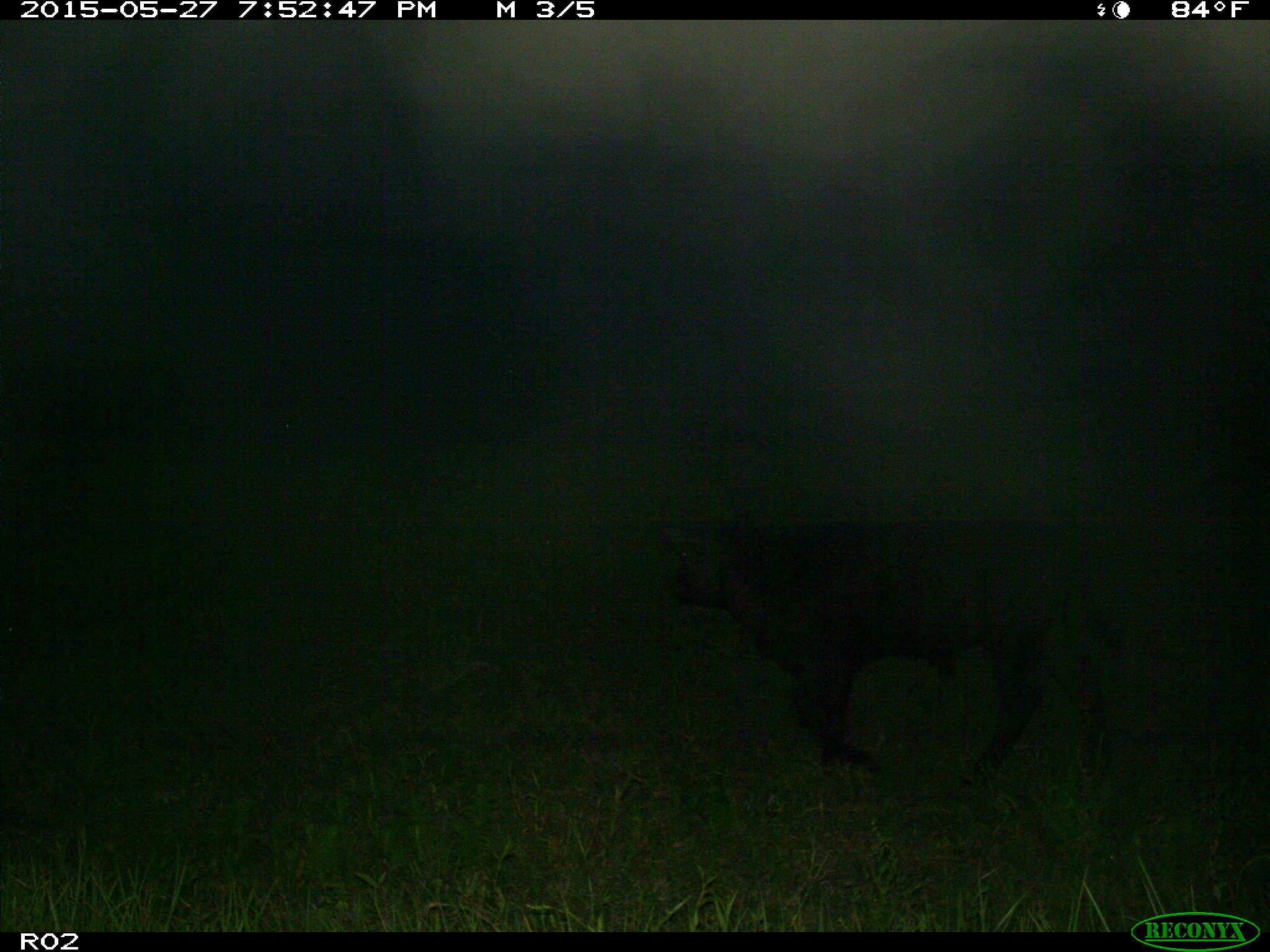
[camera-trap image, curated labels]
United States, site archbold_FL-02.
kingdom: Animalia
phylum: Chordata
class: Mammalia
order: Artiodactyla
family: Bovidae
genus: Bos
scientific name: Bos taurus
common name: domestic cow